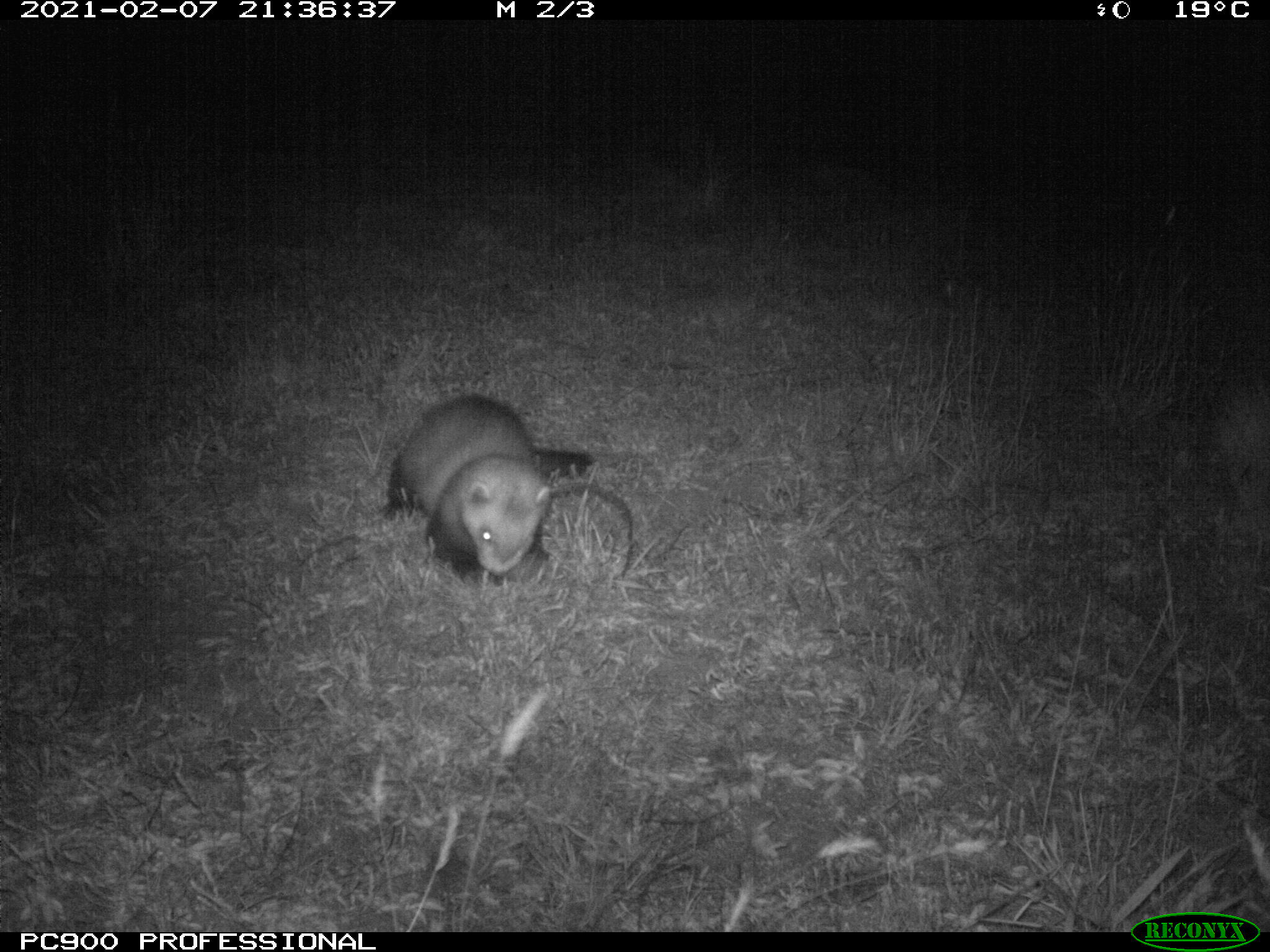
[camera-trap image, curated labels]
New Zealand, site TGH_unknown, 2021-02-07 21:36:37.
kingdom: Animalia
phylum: Chordata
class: Mammalia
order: Carnivora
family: Mustelidae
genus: Mustela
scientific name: Mustela furo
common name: ferret